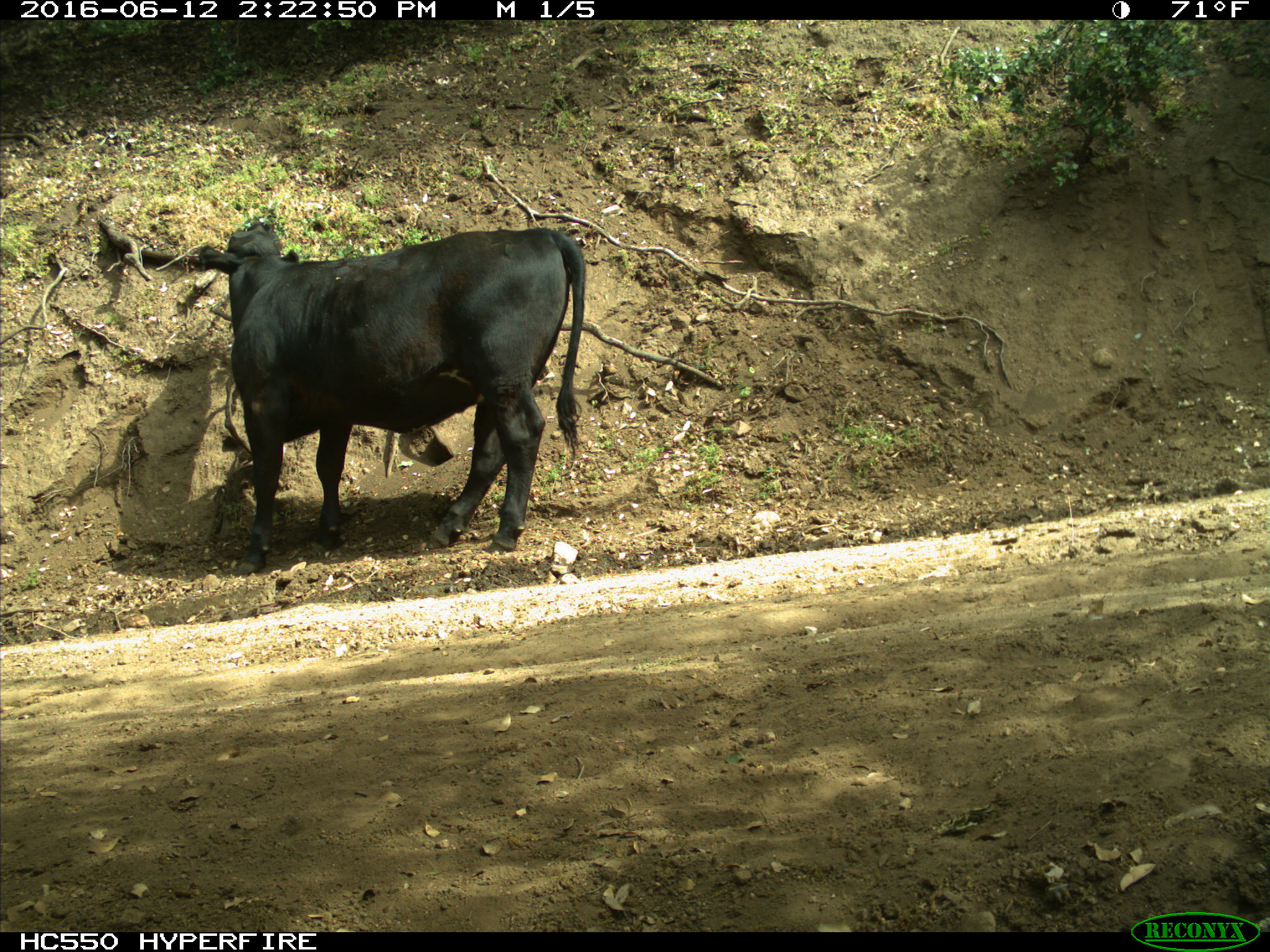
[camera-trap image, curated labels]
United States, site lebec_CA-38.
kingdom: Animalia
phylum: Chordata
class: Mammalia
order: Artiodactyla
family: Bovidae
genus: Bos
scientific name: Bos taurus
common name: domestic cow